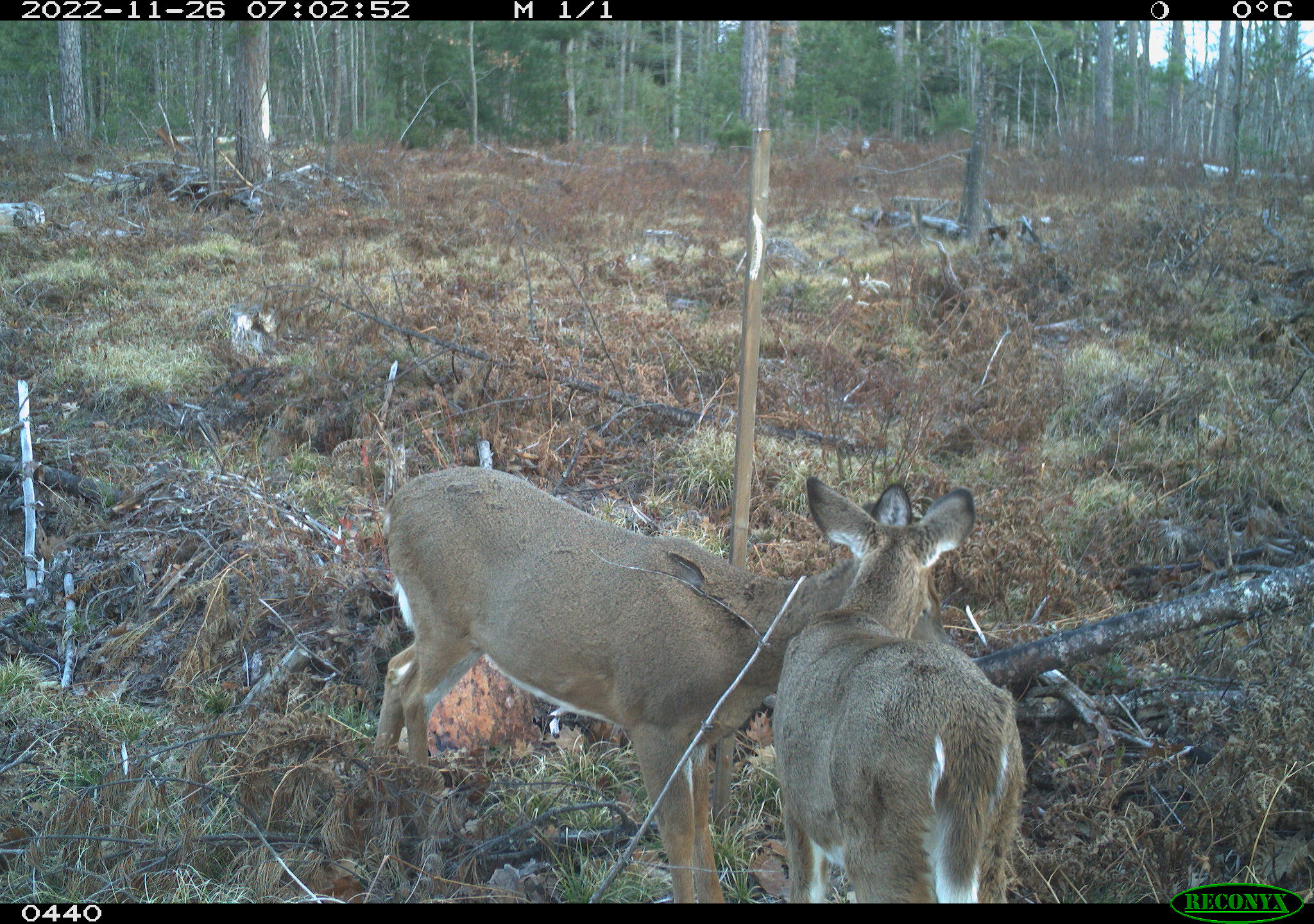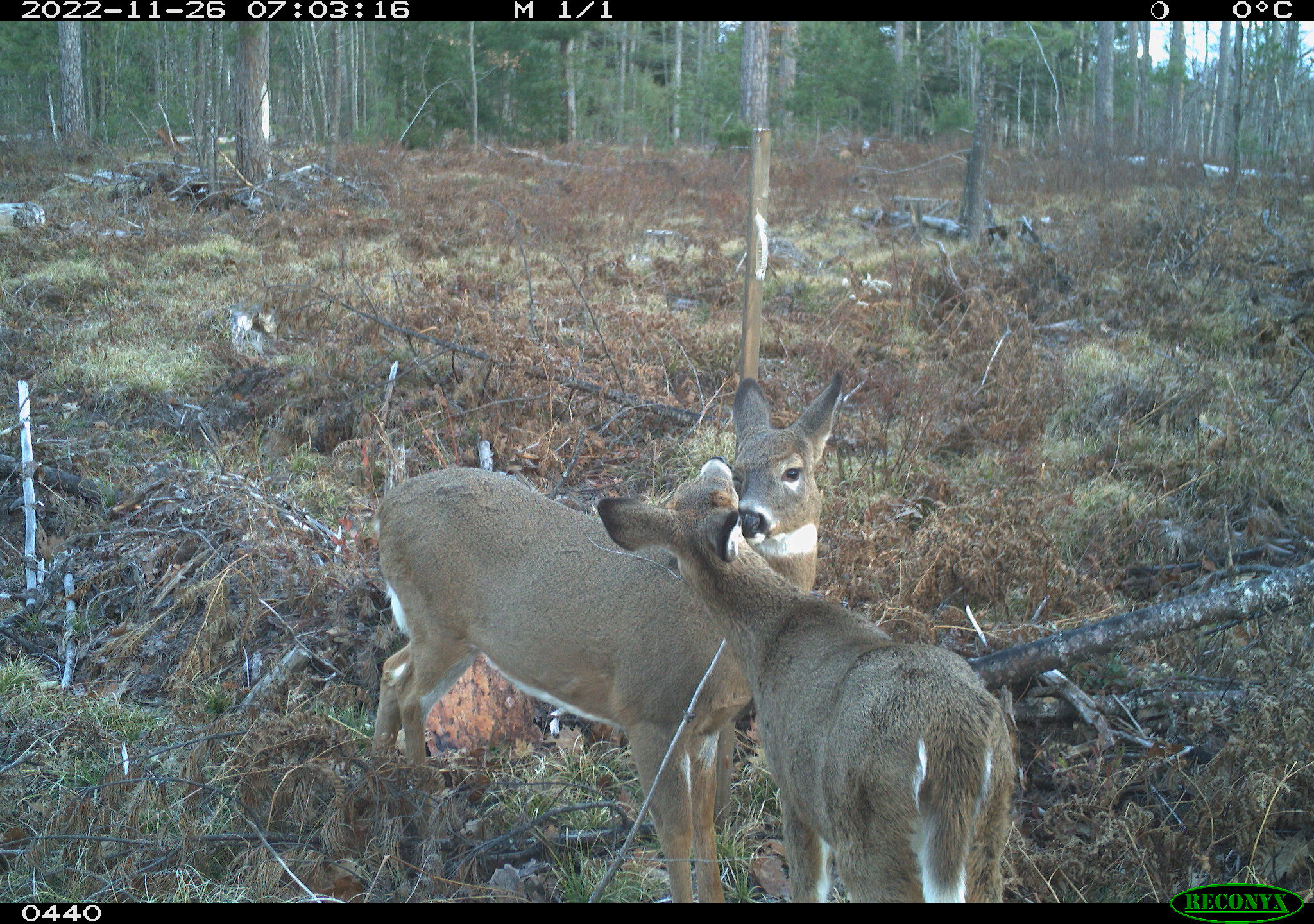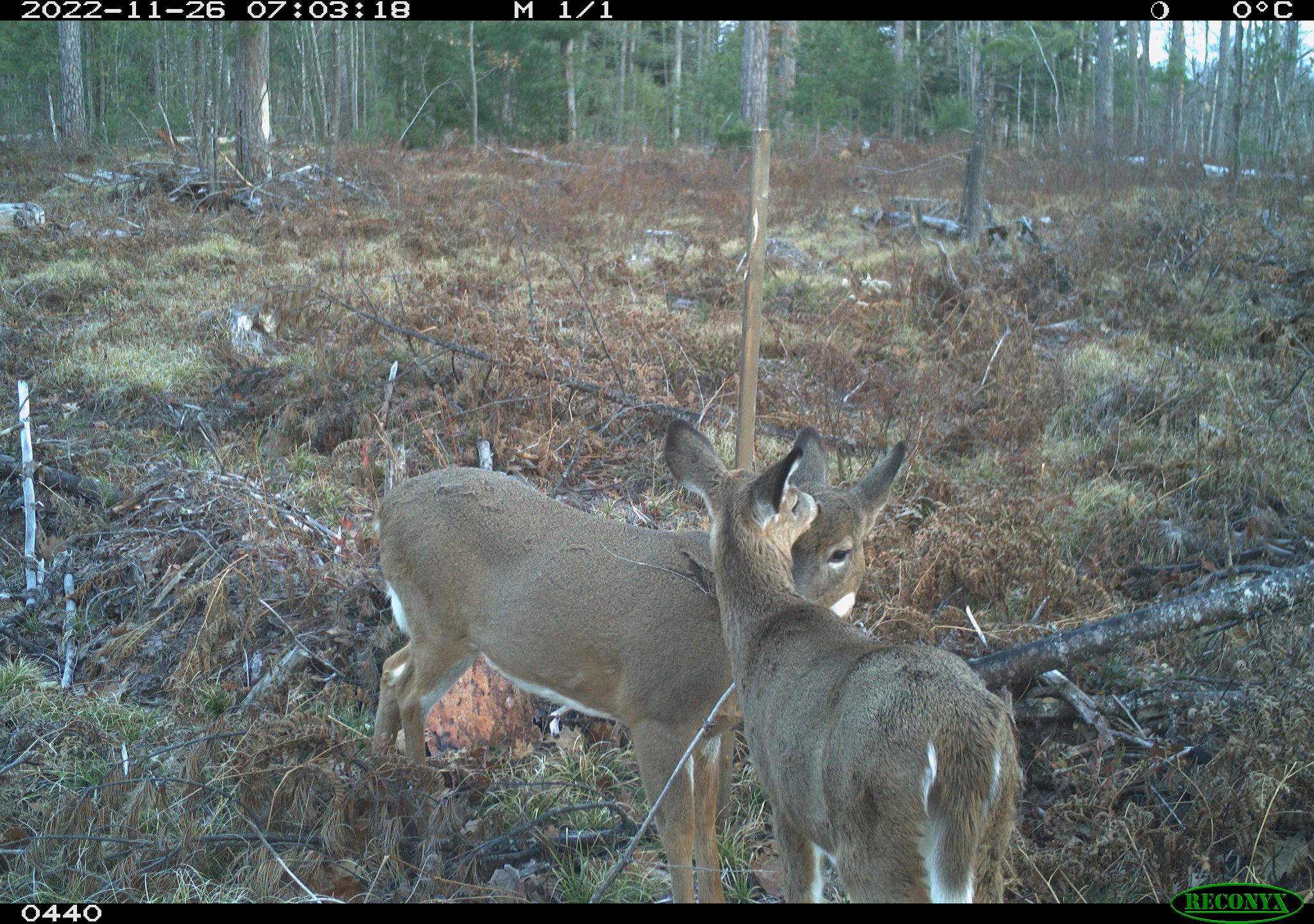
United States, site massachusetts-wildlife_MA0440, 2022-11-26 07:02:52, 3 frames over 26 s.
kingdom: Animalia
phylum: Chordata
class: Mammalia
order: Artiodactyla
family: Cervidae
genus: Odocoileus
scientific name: Odocoileus virginianus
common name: white-tailed deer